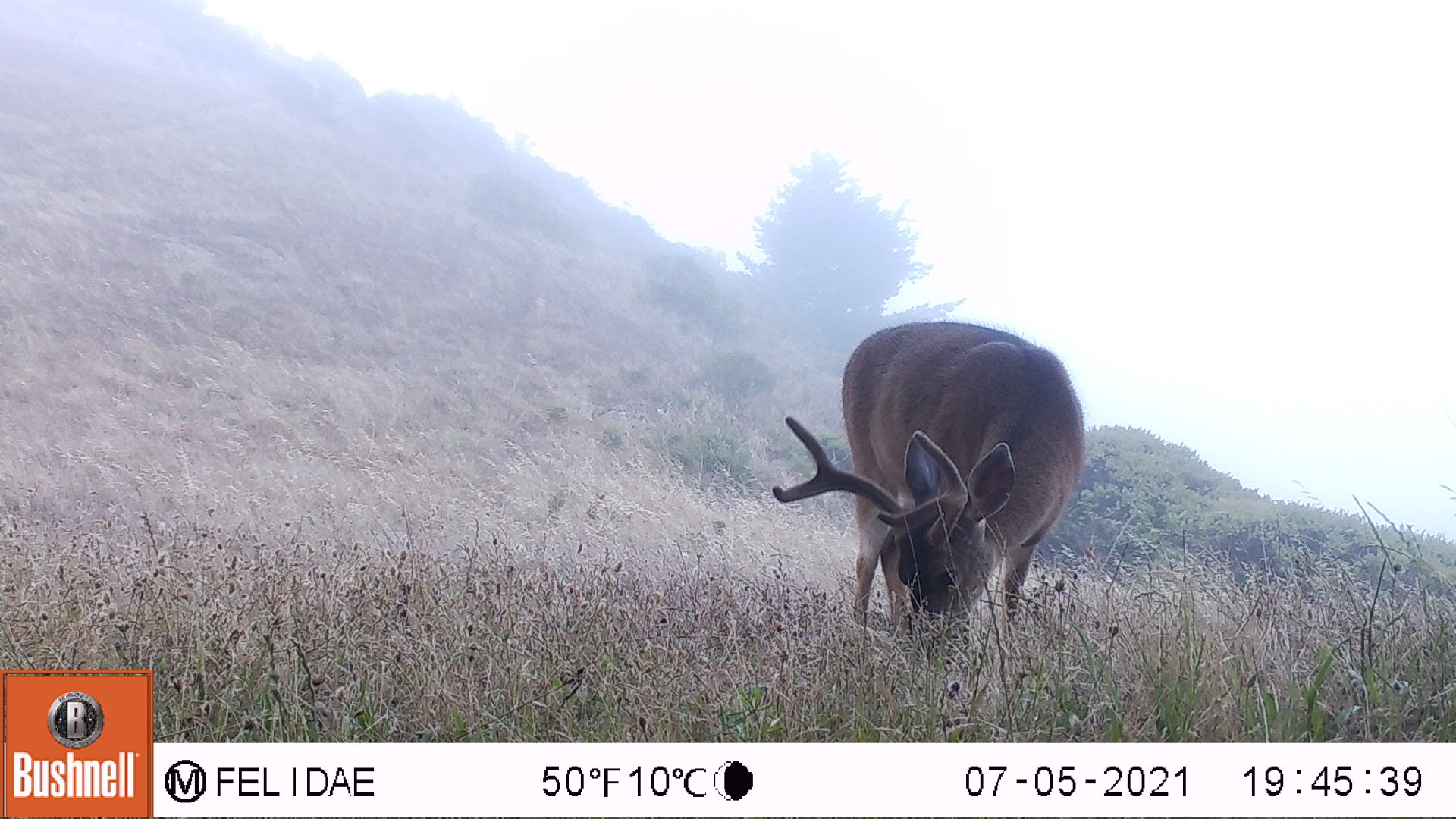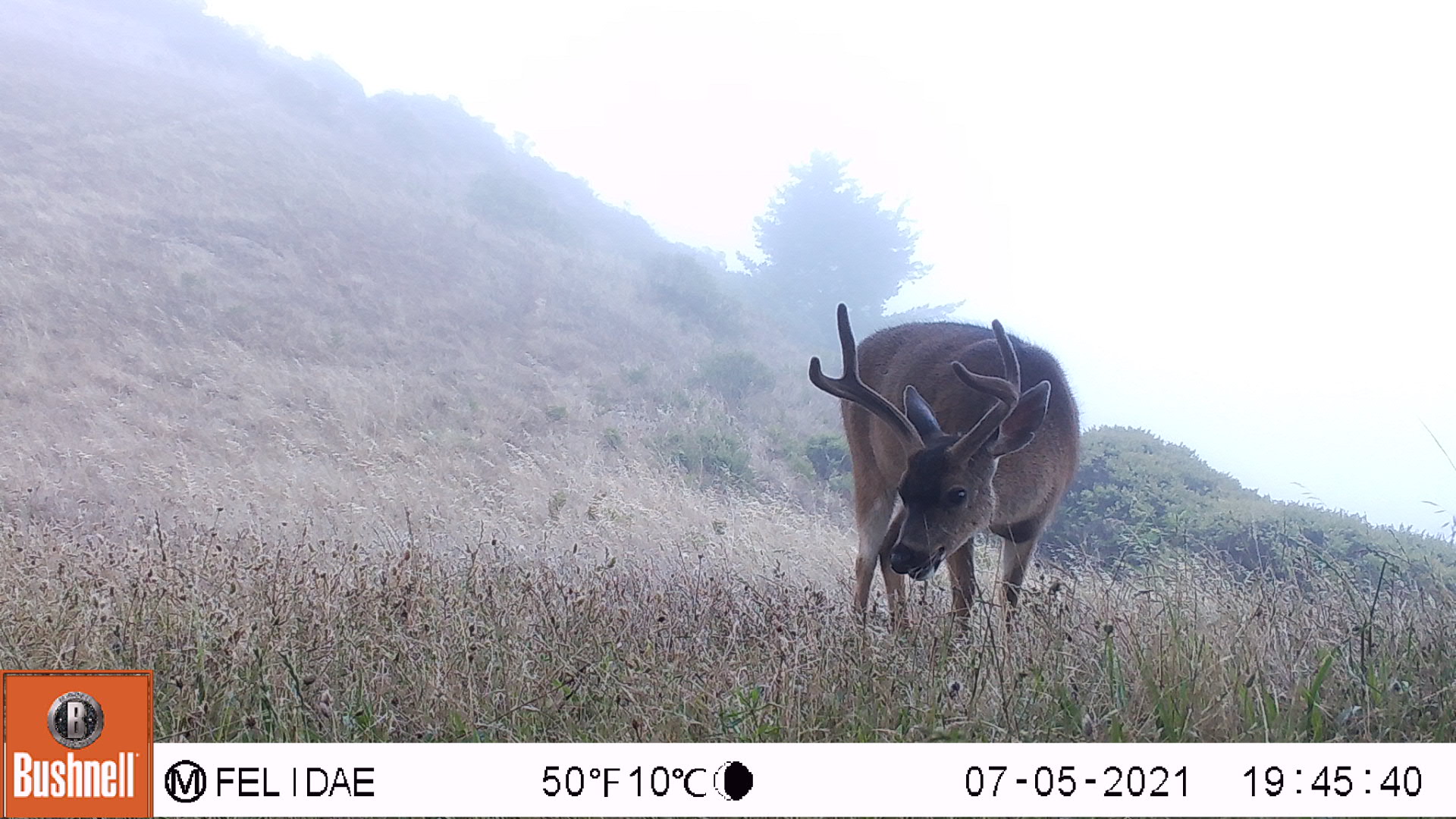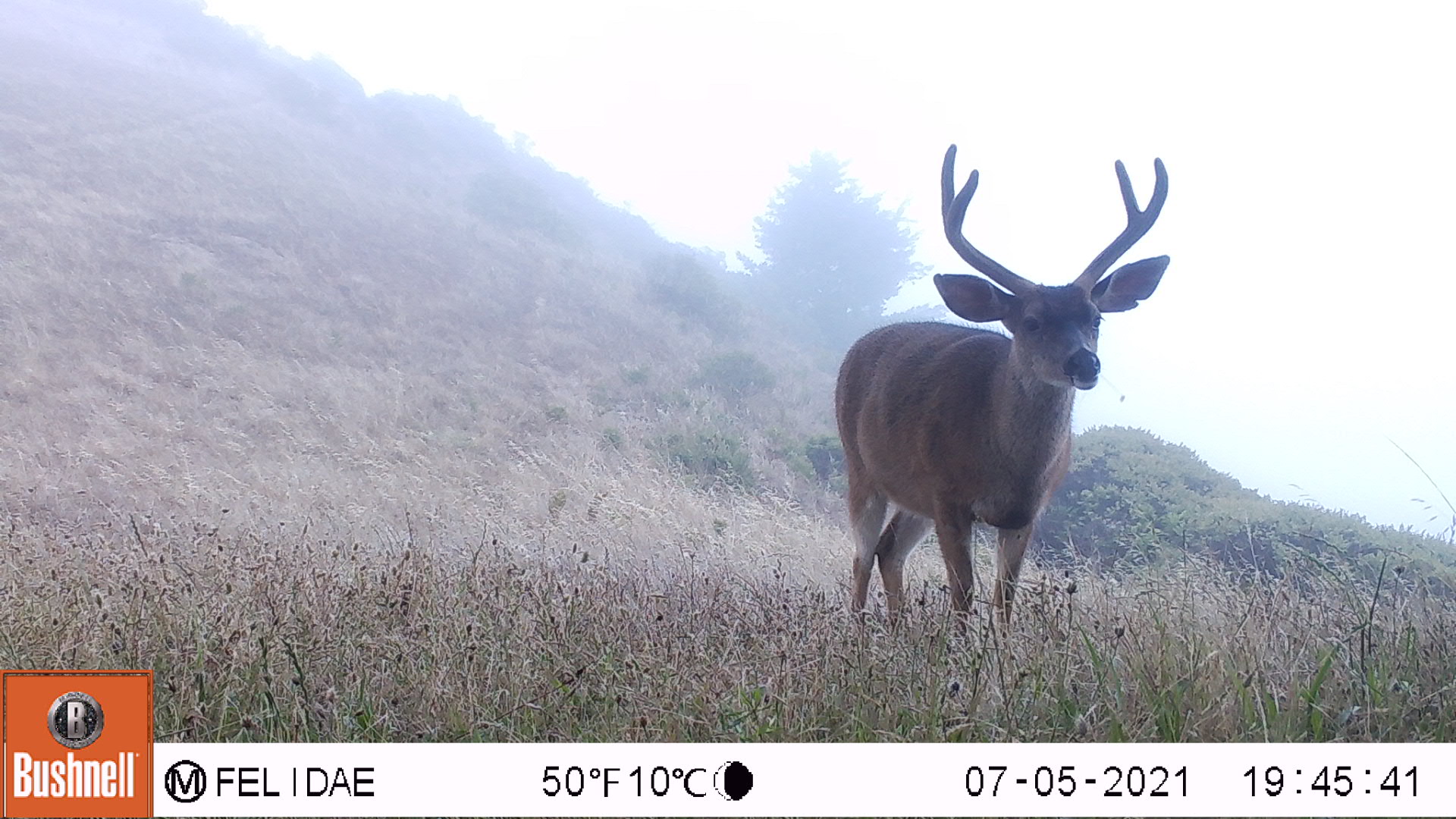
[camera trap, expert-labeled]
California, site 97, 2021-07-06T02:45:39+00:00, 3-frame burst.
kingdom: Animalia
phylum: Chordata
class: Mammalia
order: Artiodactyla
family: Cervidae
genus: Odocoileus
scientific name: Odocoileus hemionus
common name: mule deer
Mule deer (Odocoileus hemionus).